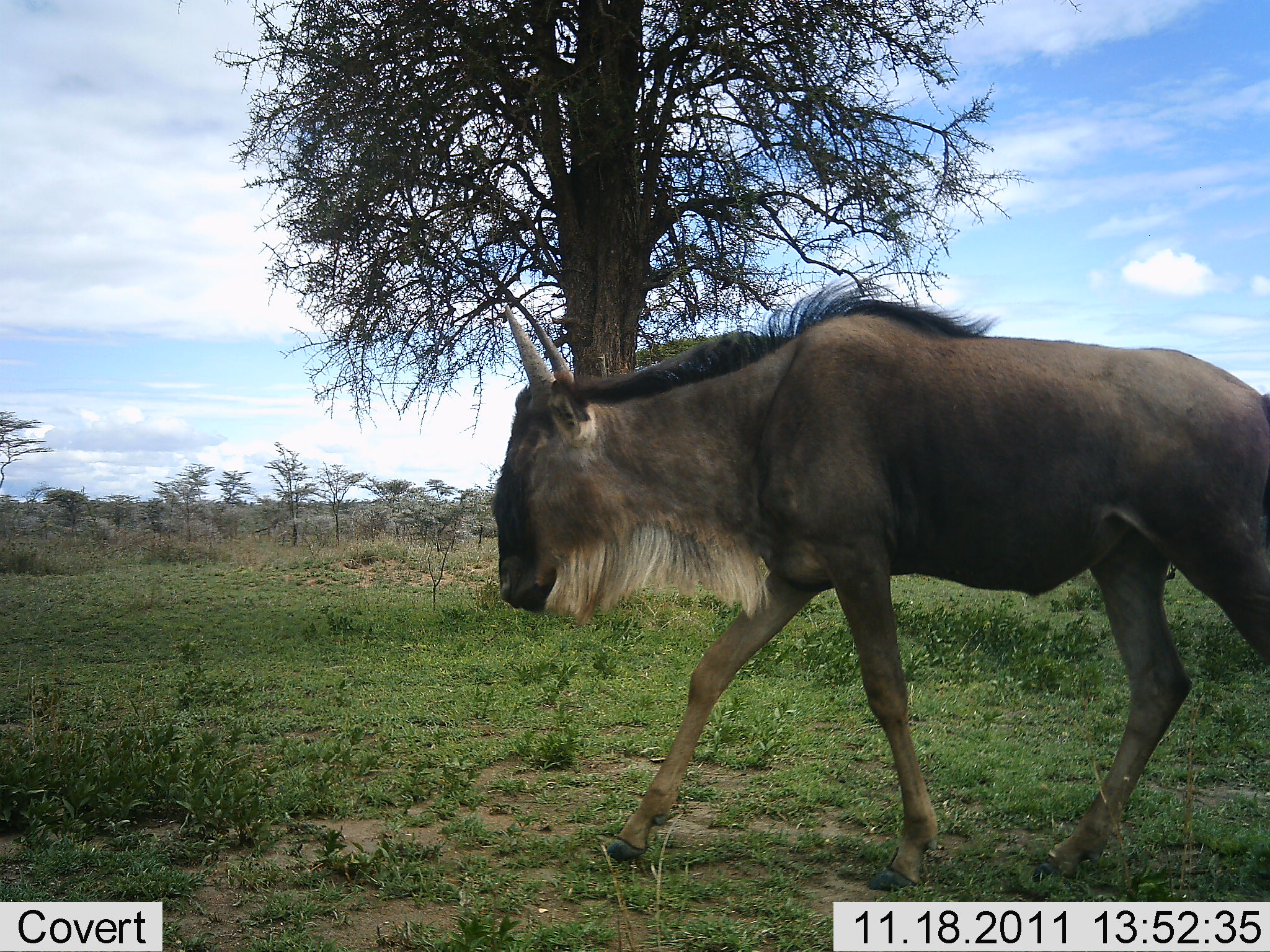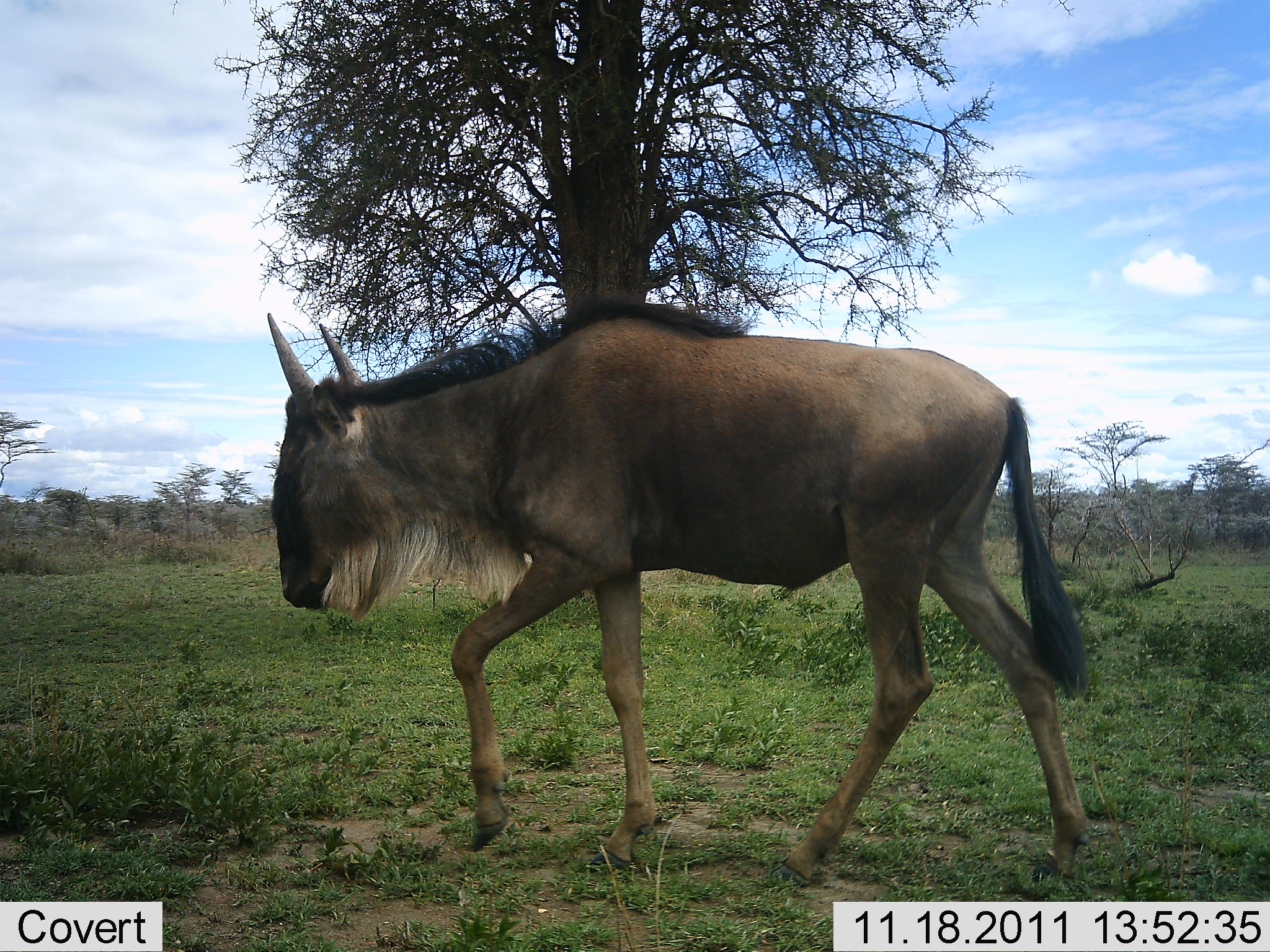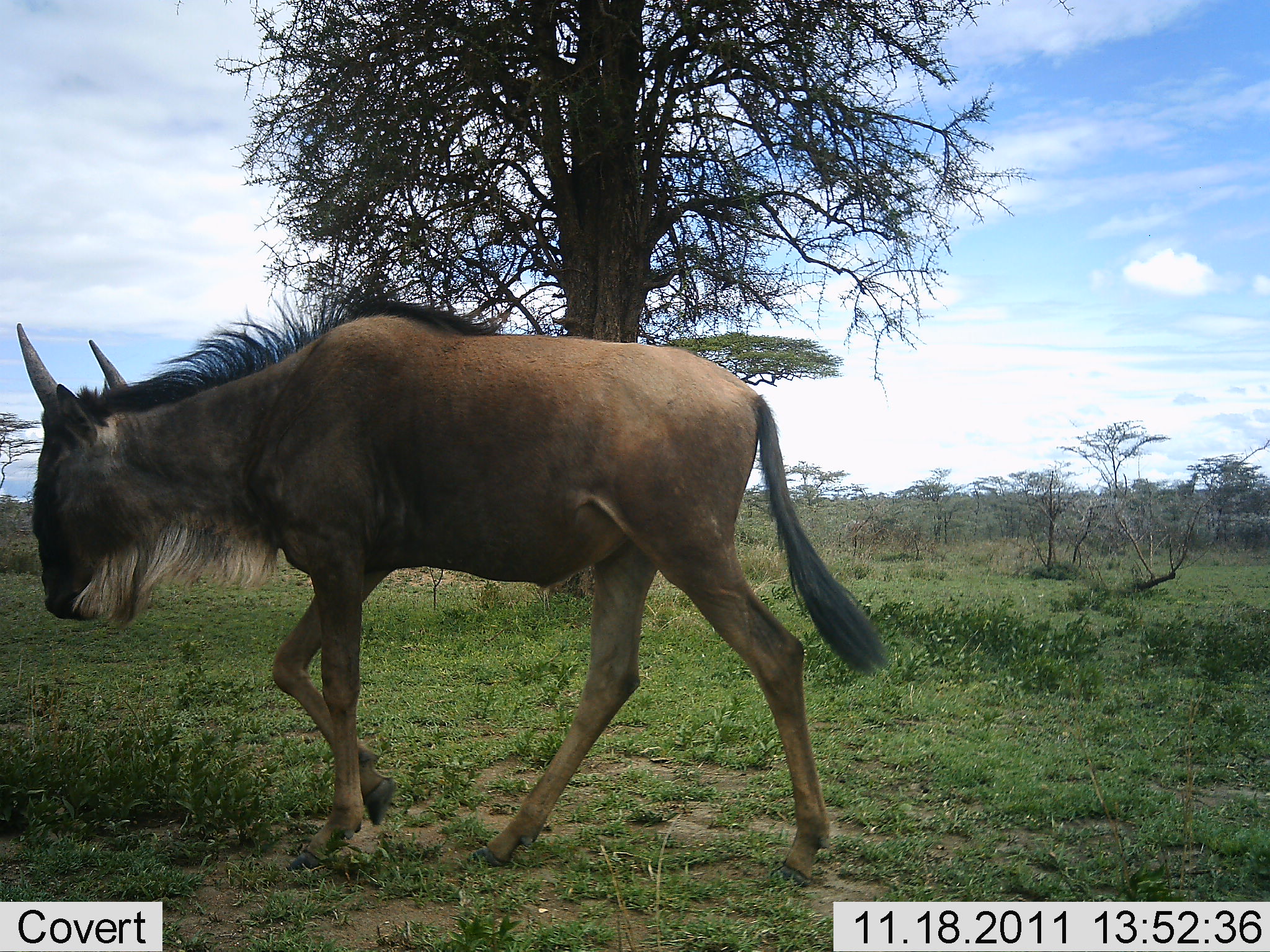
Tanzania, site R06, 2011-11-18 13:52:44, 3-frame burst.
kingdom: Animalia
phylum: Chordata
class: Mammalia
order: Artiodactyla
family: Bovidae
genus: Connochaetes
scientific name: Connochaetes taurinus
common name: blue wildebeest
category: wildebeest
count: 1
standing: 0%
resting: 0%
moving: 100%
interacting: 0%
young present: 0%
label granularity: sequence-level